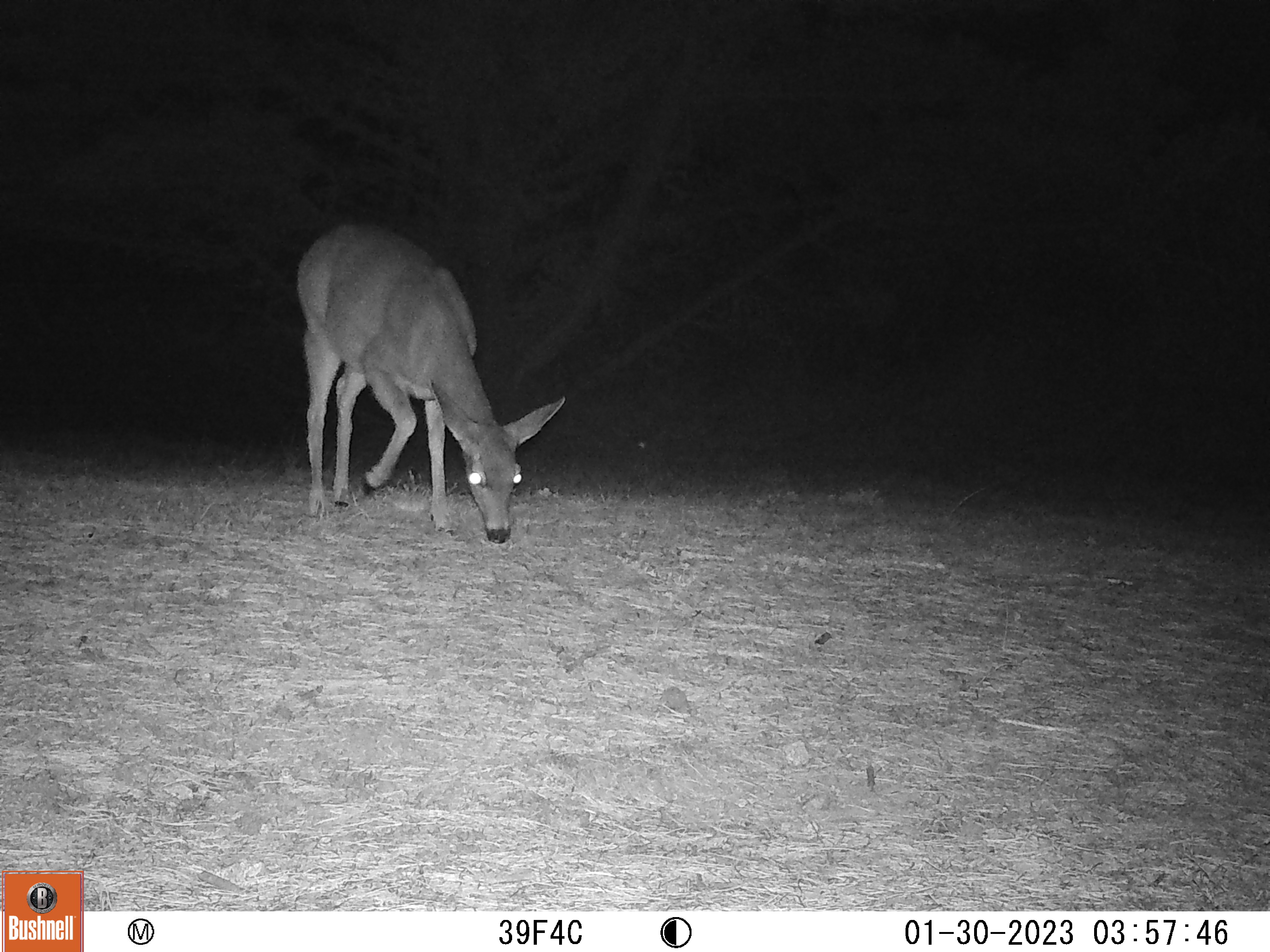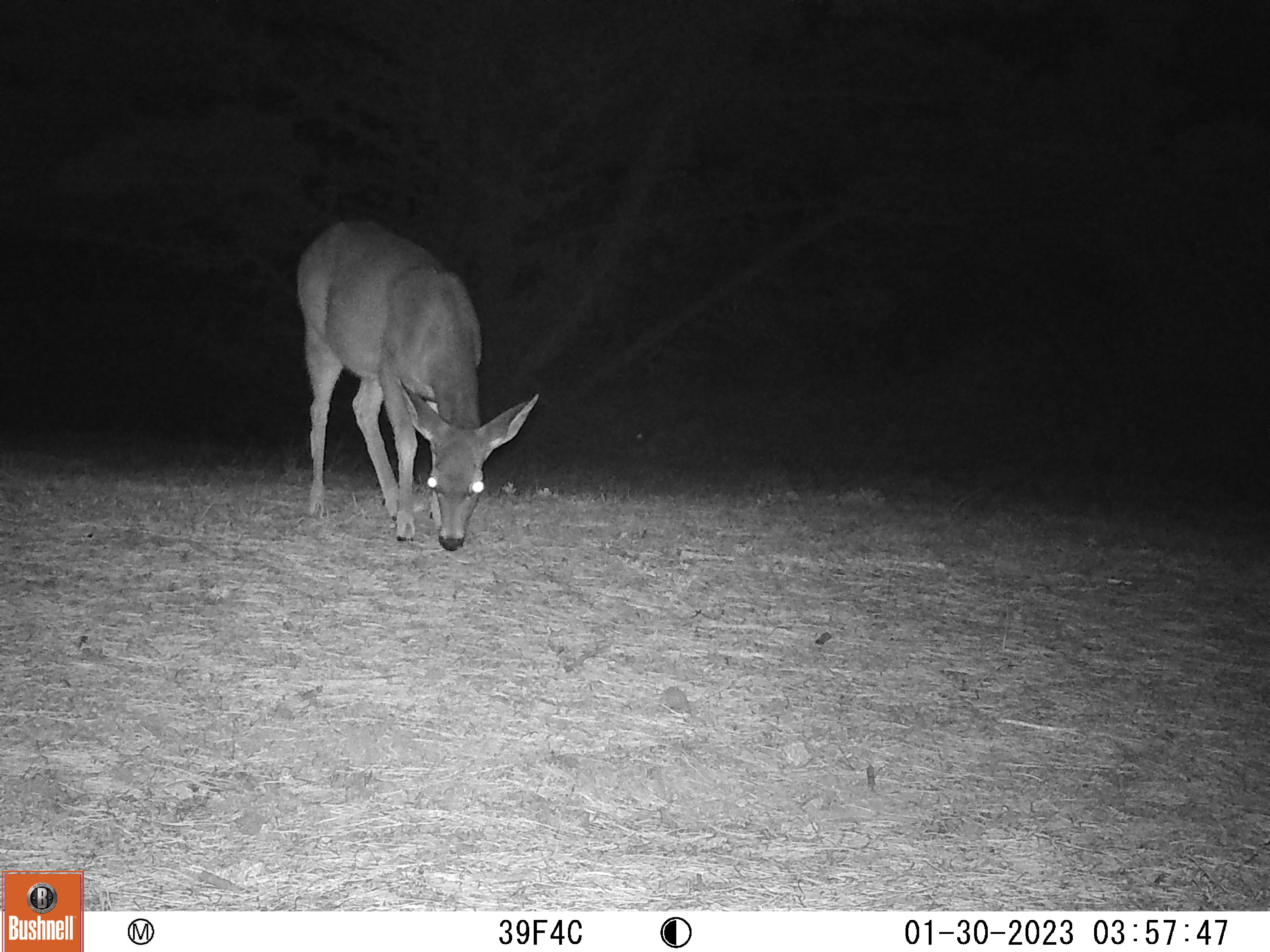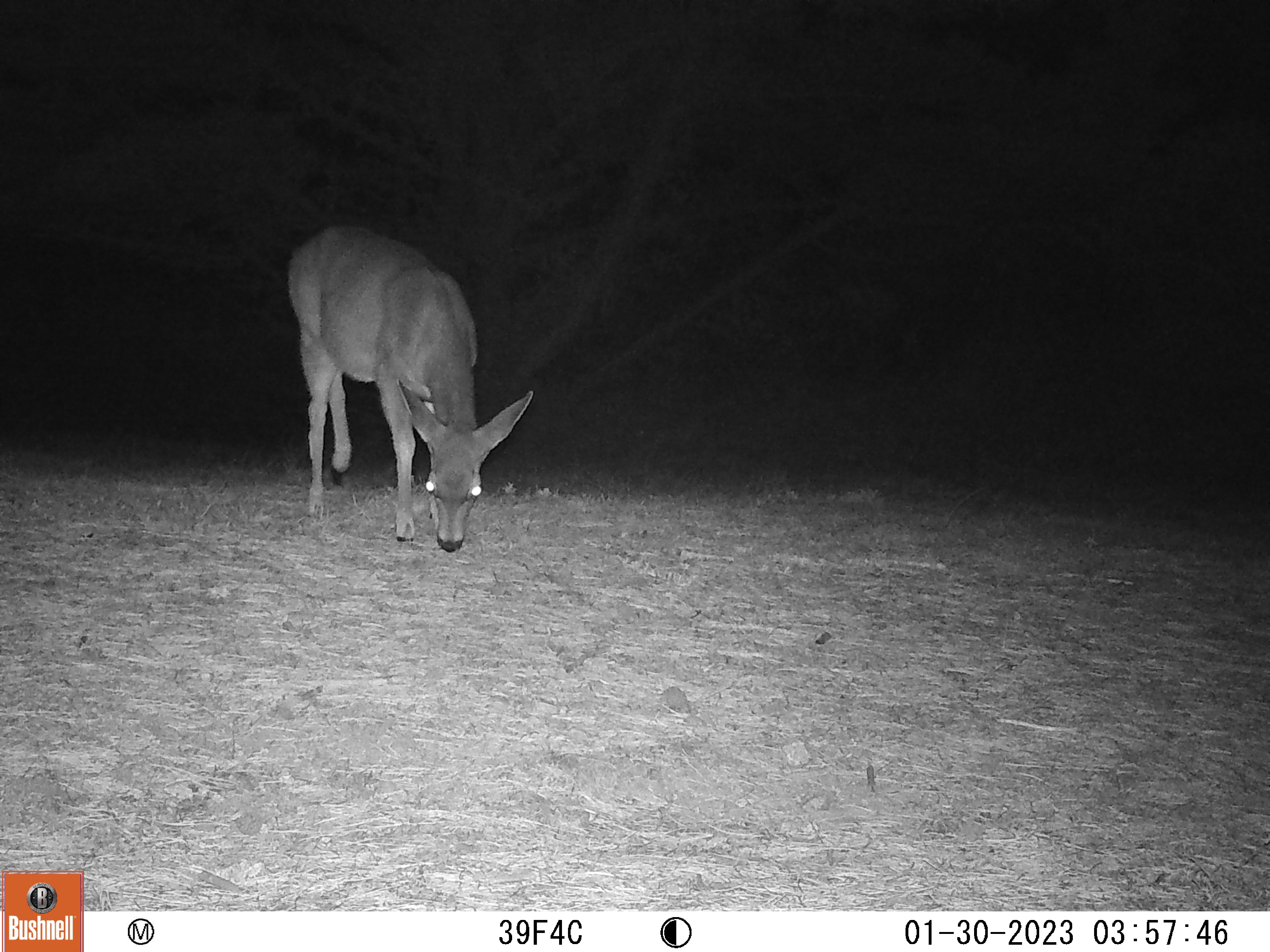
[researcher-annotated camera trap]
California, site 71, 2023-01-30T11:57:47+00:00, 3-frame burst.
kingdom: Animalia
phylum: Chordata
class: Mammalia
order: Artiodactyla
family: Cervidae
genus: Odocoileus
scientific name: Odocoileus hemionus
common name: mule deer